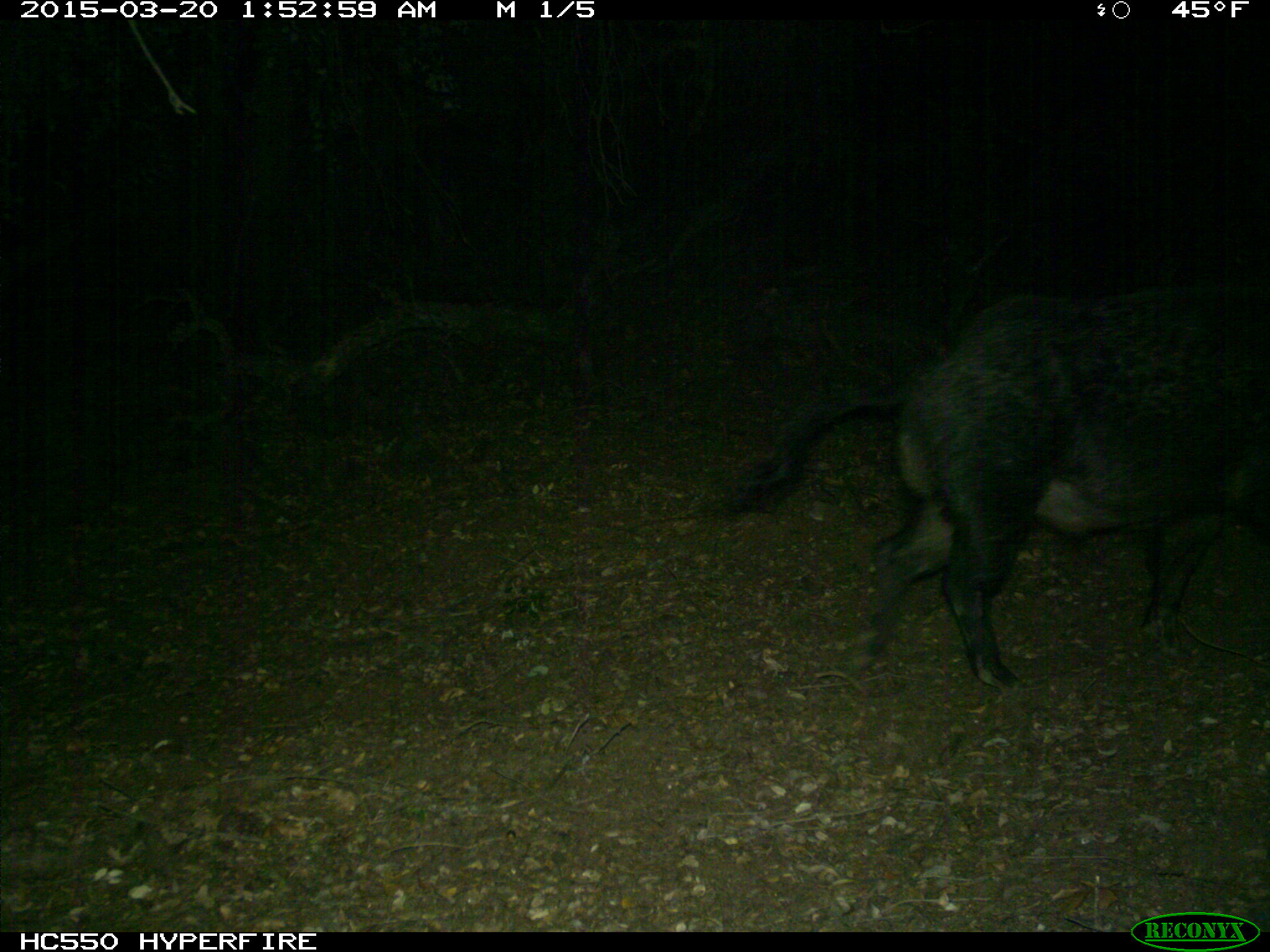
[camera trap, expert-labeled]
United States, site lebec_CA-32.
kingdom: Animalia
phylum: Chordata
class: Mammalia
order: Artiodactyla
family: Suidae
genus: Sus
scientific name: Sus scrofa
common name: wild boar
Sus scrofa (wild boar).